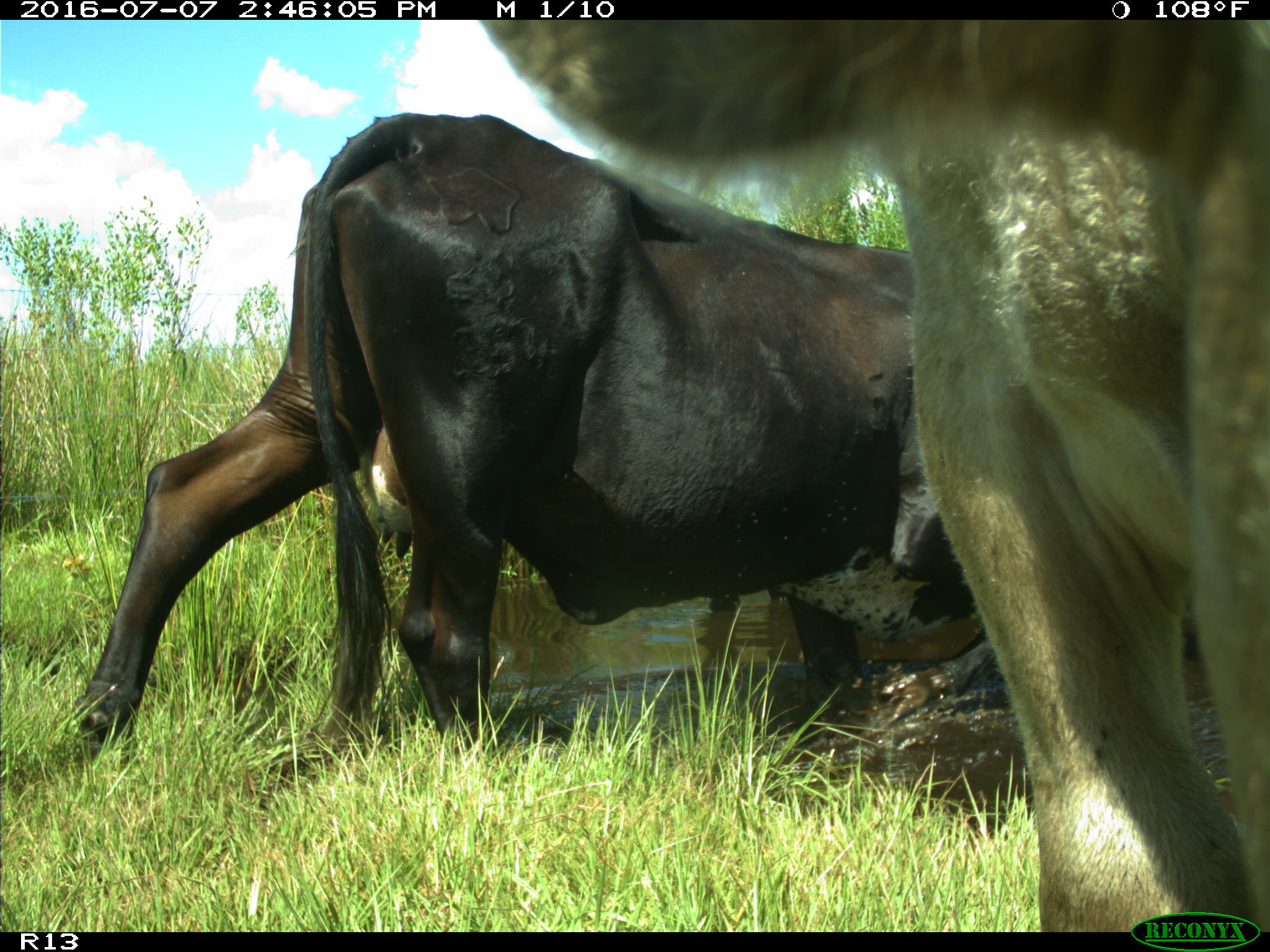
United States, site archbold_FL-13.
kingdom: Animalia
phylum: Chordata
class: Mammalia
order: Artiodactyla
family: Bovidae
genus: Bos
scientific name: Bos taurus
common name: domestic cow